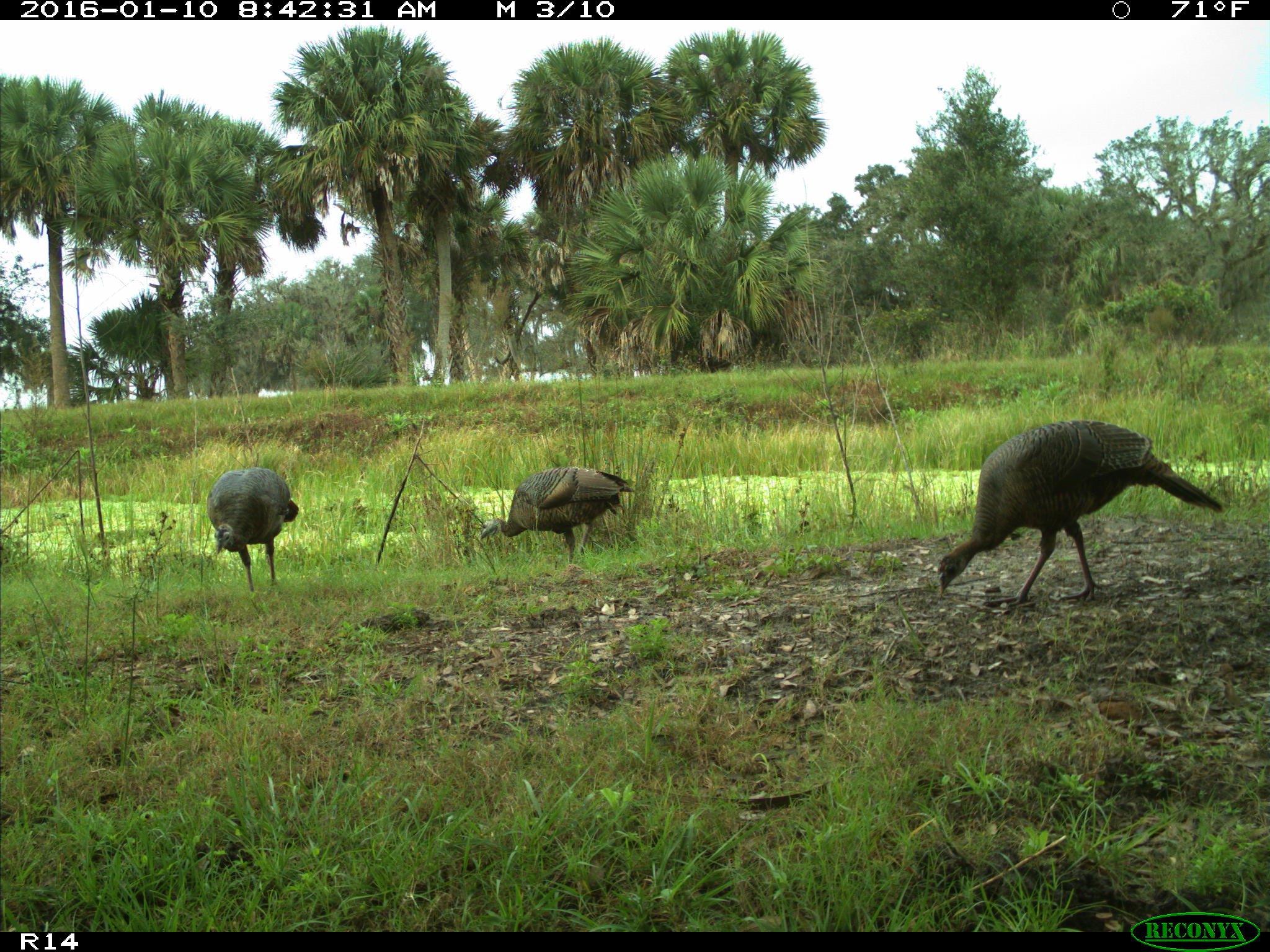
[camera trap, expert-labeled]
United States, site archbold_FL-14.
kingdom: Animalia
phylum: Chordata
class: Aves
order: Galliformes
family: Phasianidae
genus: Meleagris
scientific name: Meleagris gallopavo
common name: wild turkey